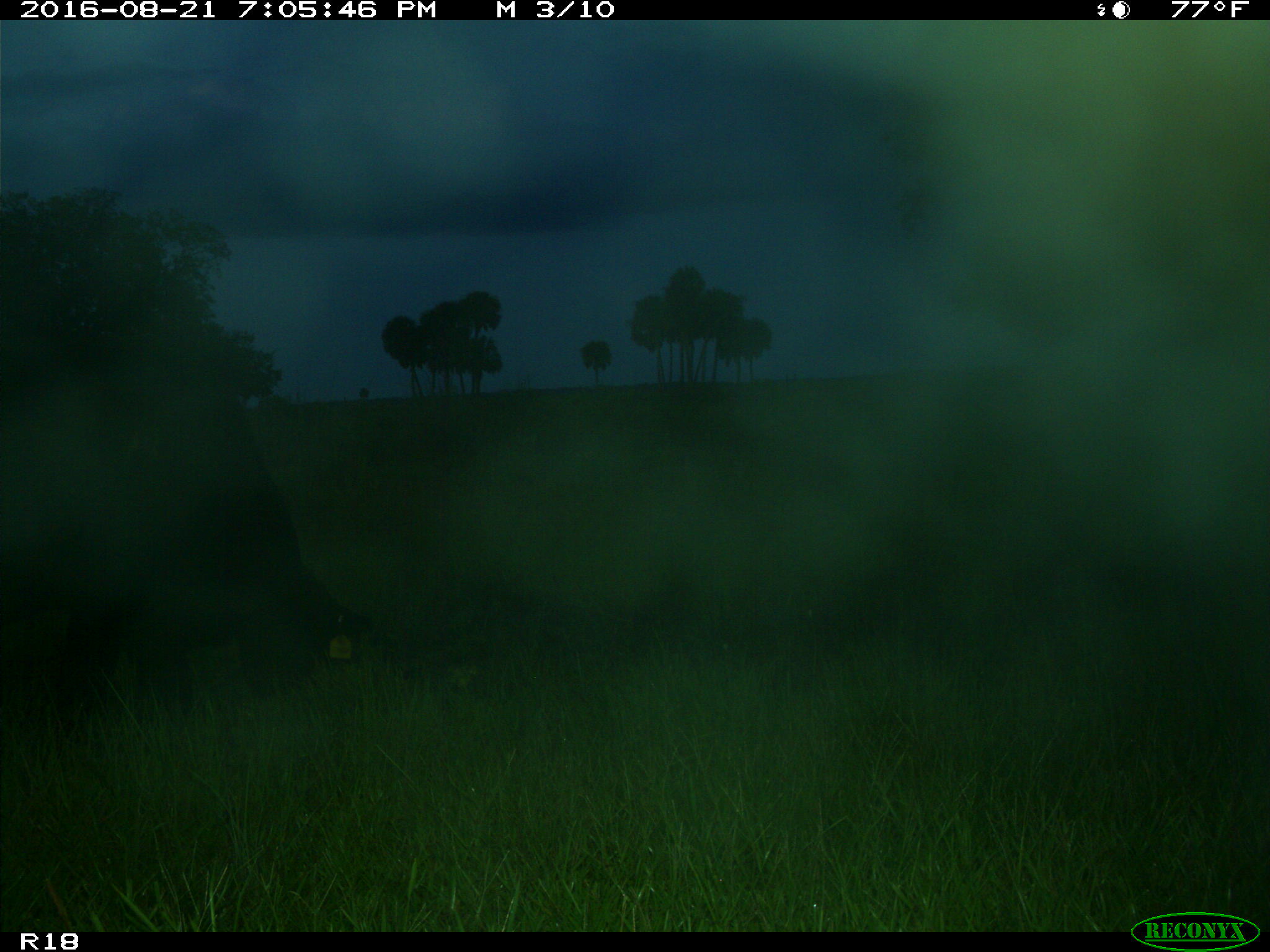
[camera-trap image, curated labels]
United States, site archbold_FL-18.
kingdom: Animalia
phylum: Chordata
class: Mammalia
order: Artiodactyla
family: Bovidae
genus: Bos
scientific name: Bos taurus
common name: domestic cow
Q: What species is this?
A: Bos taurus (domestic cow).